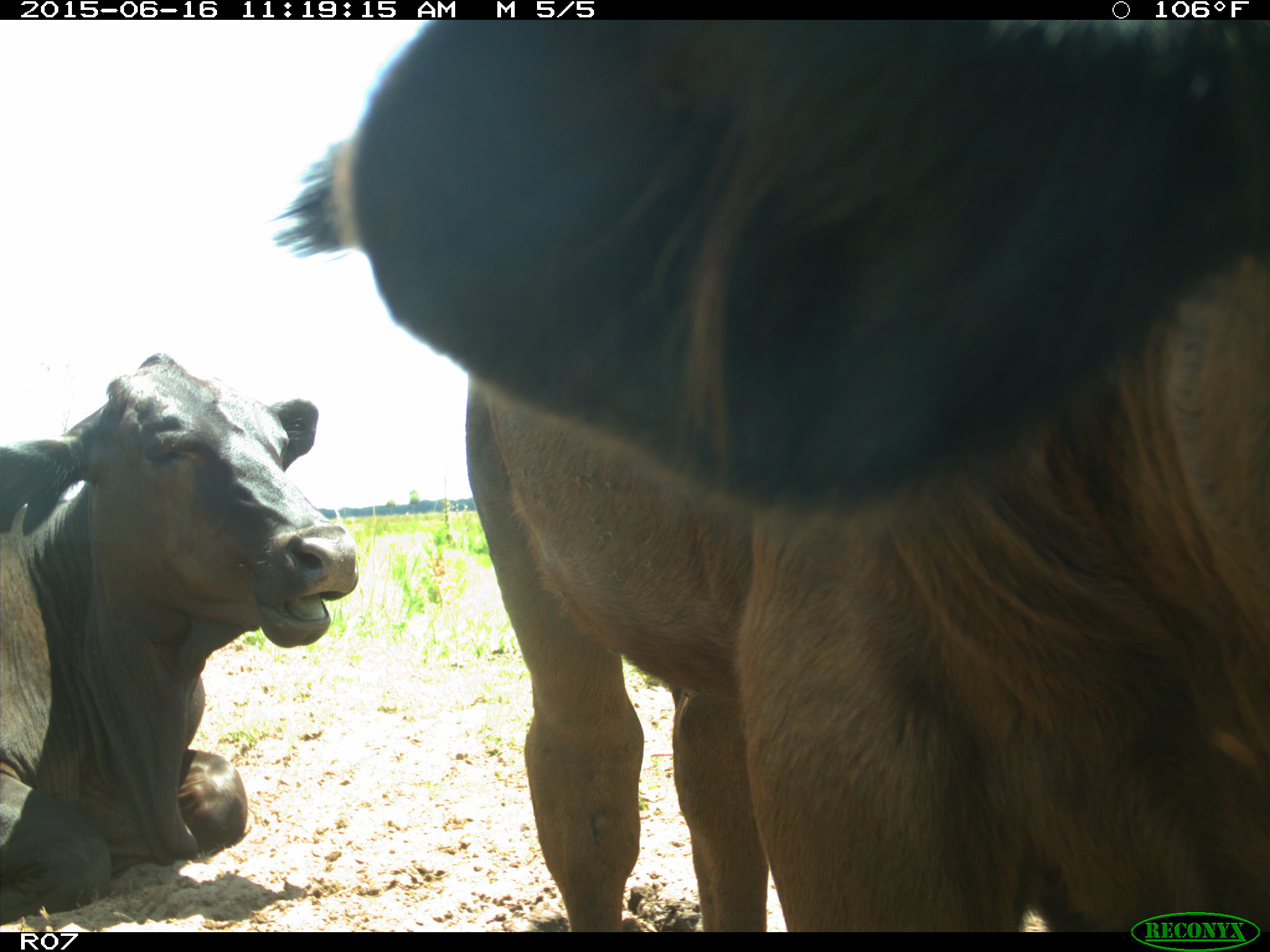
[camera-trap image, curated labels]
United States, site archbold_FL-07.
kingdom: Animalia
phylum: Chordata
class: Mammalia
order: Artiodactyla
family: Bovidae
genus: Bos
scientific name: Bos taurus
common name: domestic cow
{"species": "Bos taurus (domestic cow)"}